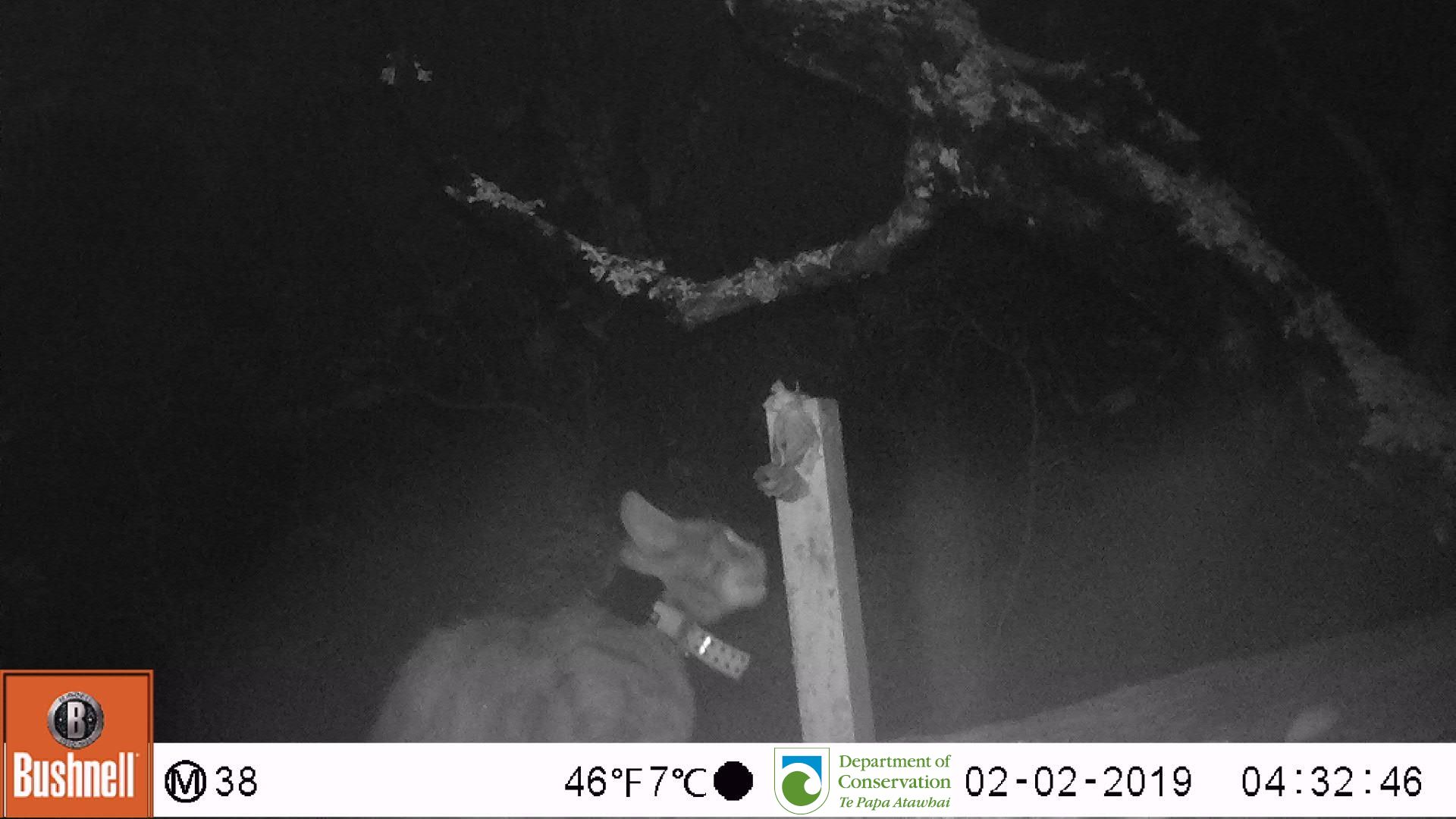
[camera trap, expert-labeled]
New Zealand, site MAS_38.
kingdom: Animalia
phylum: Chordata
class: Mammalia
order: Carnivora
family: Felidae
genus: Felis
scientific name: Felis catus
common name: domestic cat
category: cat